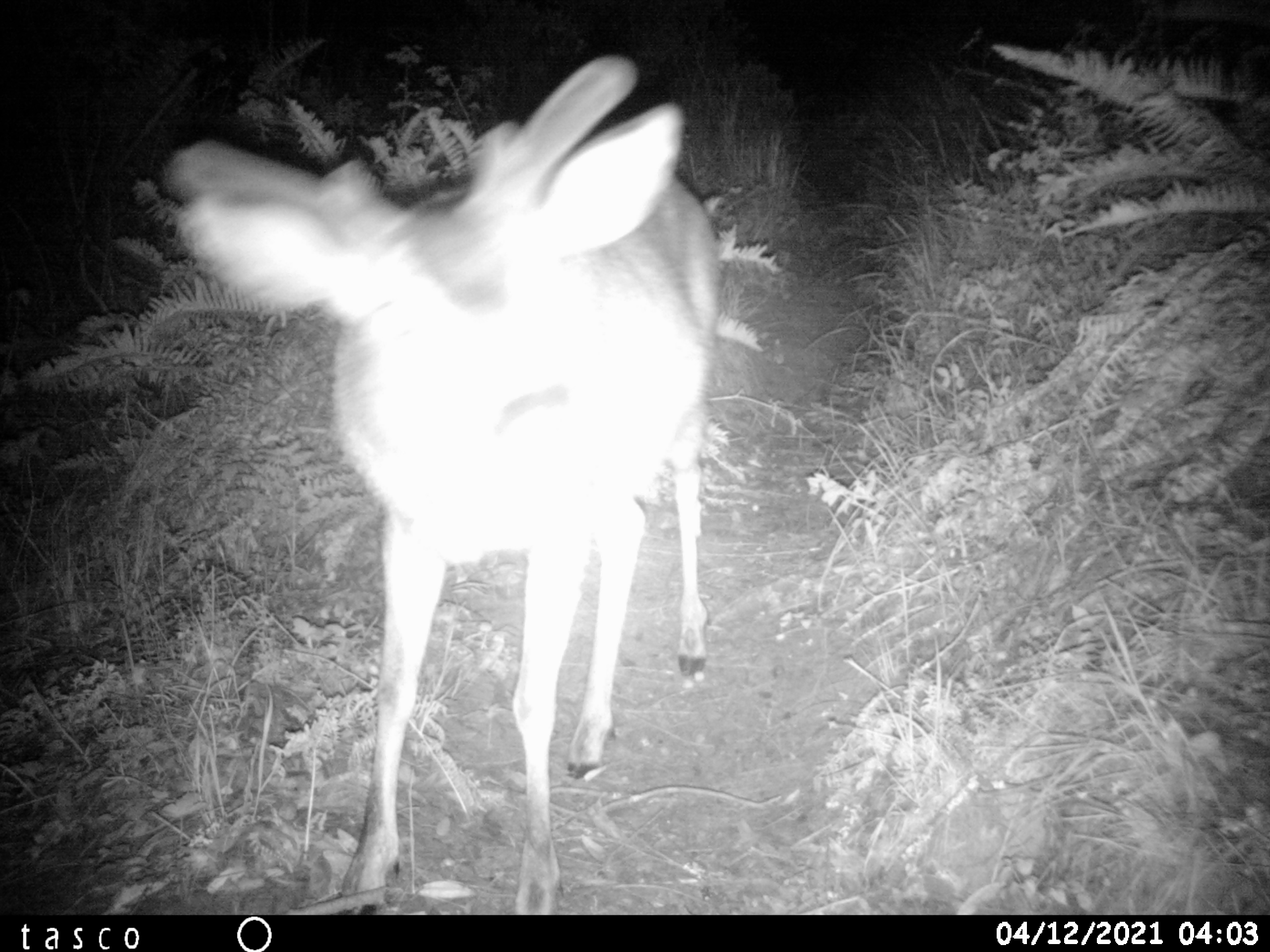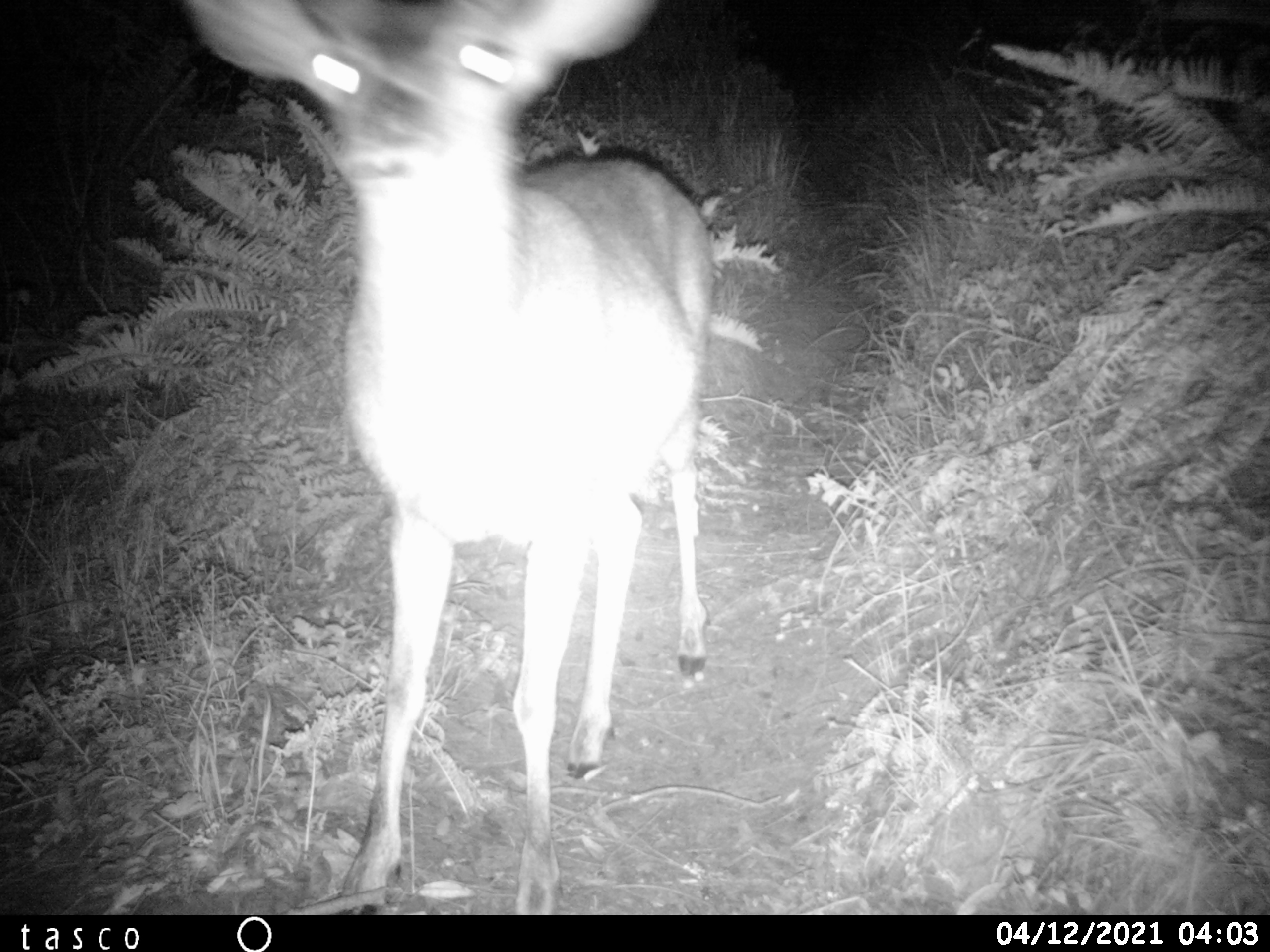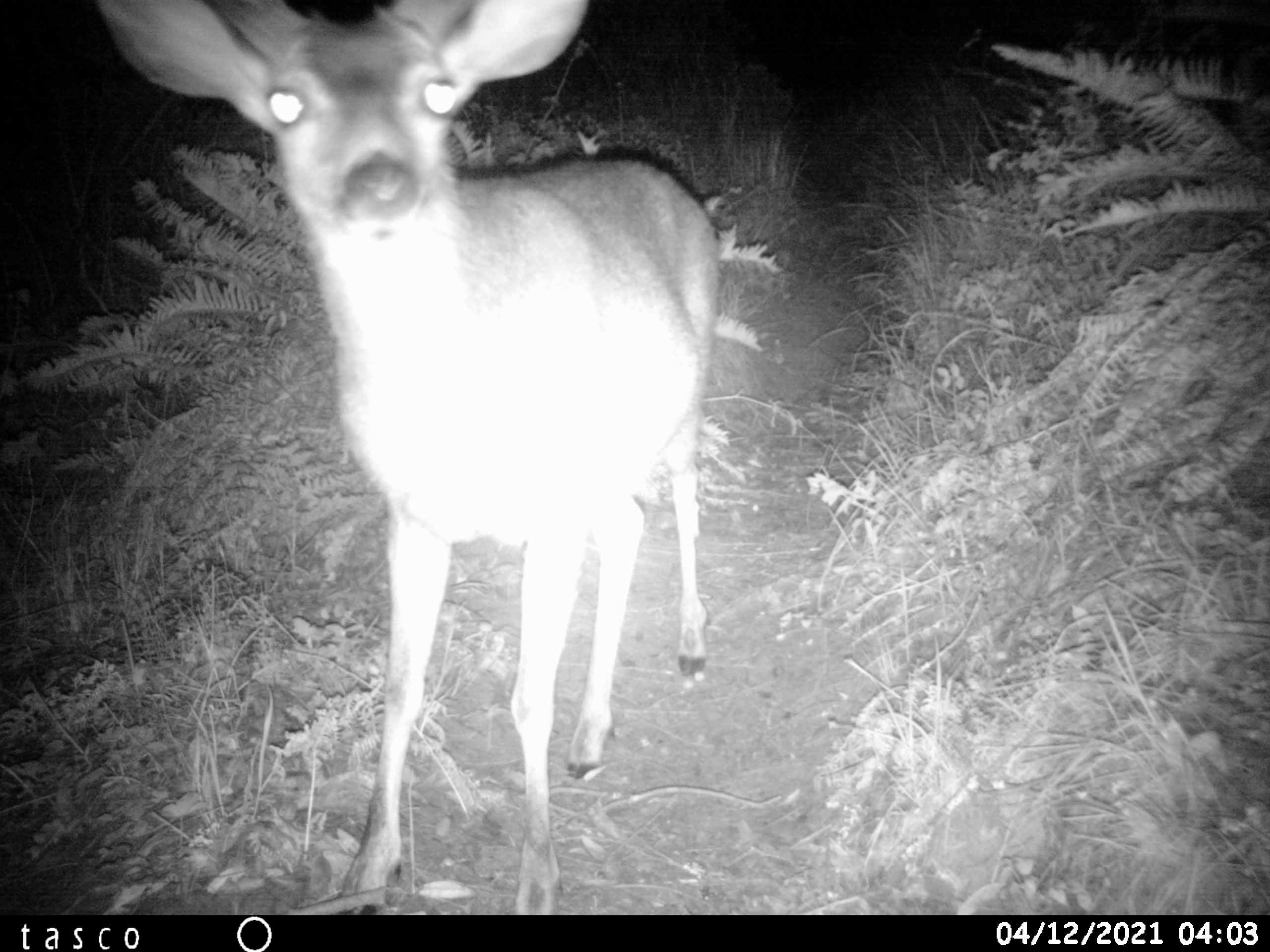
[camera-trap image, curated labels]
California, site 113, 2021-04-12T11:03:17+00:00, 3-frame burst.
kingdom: Animalia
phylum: Chordata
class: Mammalia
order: Artiodactyla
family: Cervidae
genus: Odocoileus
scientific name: Odocoileus hemionus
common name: mule deer